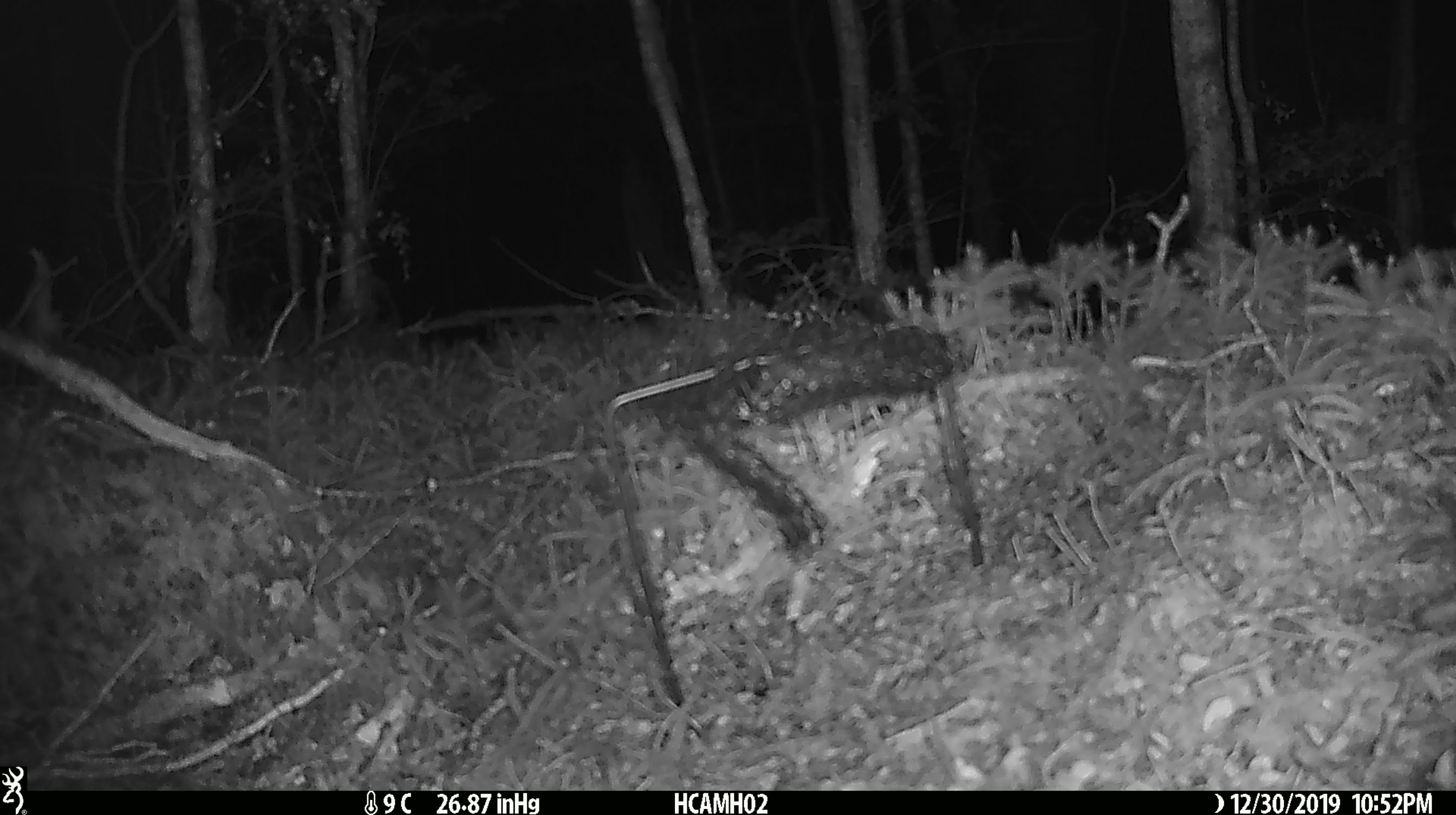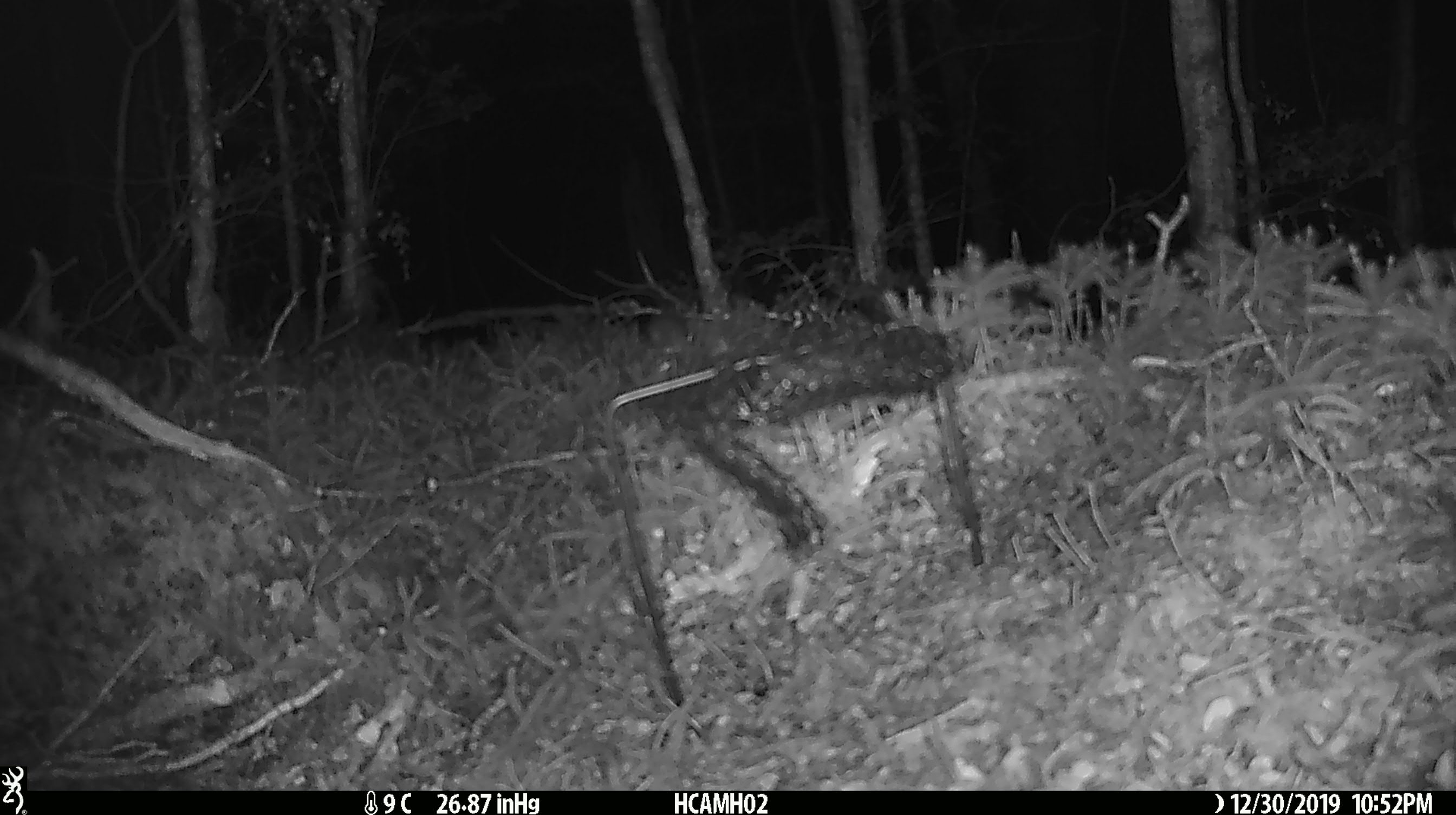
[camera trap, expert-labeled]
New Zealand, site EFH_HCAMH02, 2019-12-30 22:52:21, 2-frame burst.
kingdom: Animalia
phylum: Chordata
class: Mammalia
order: Rodentia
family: Muridae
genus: Mus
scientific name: Mus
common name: mouse